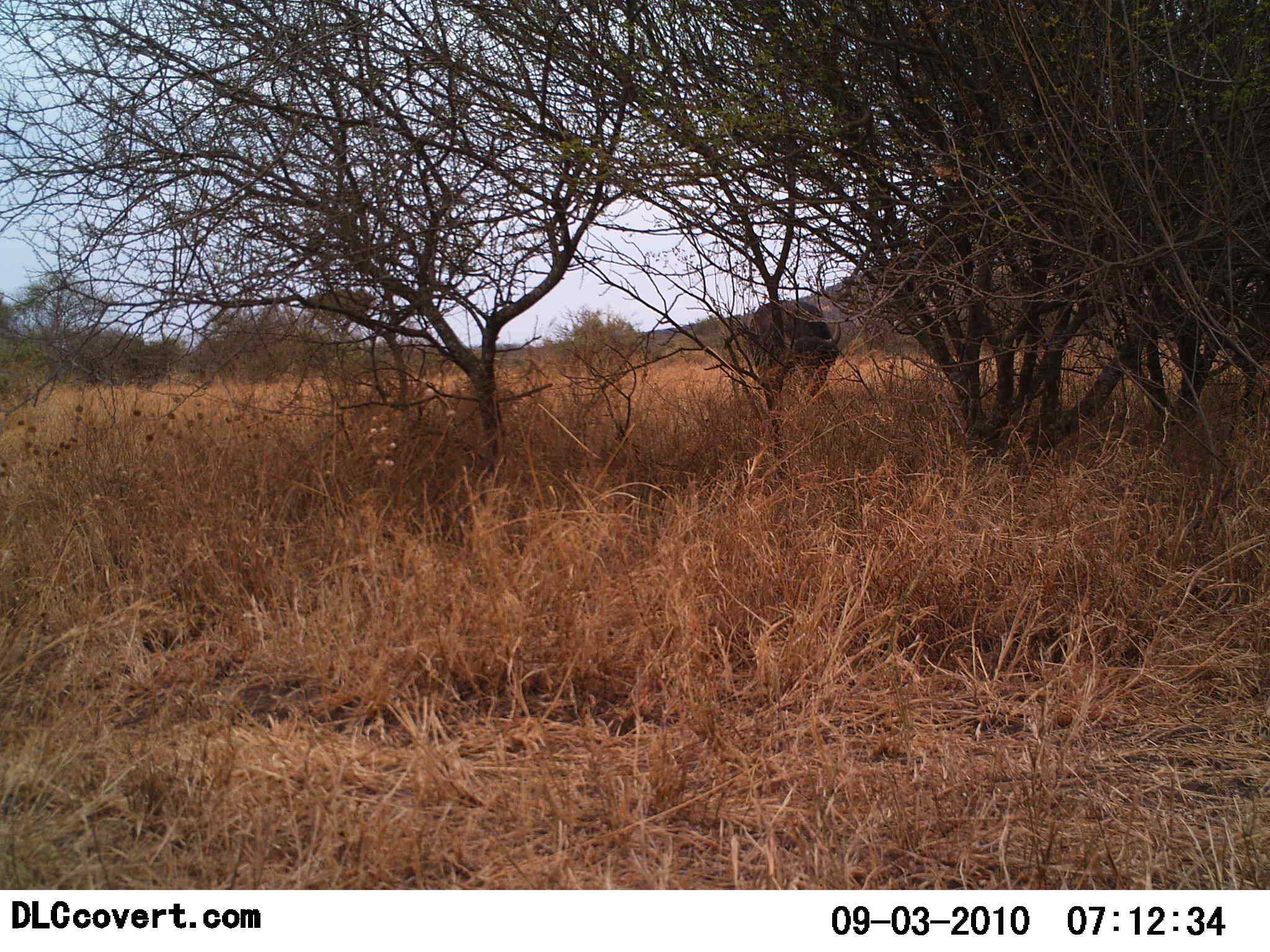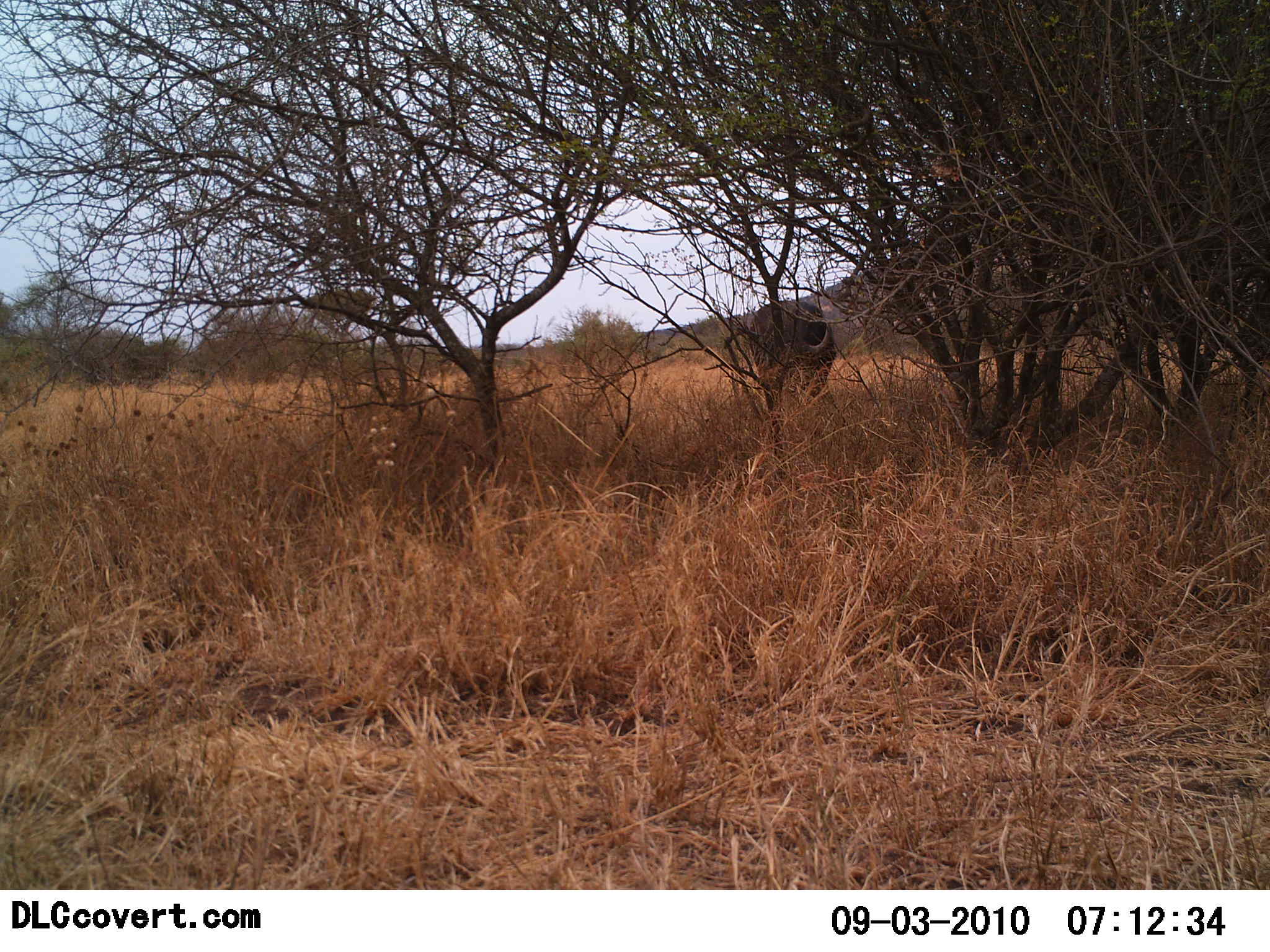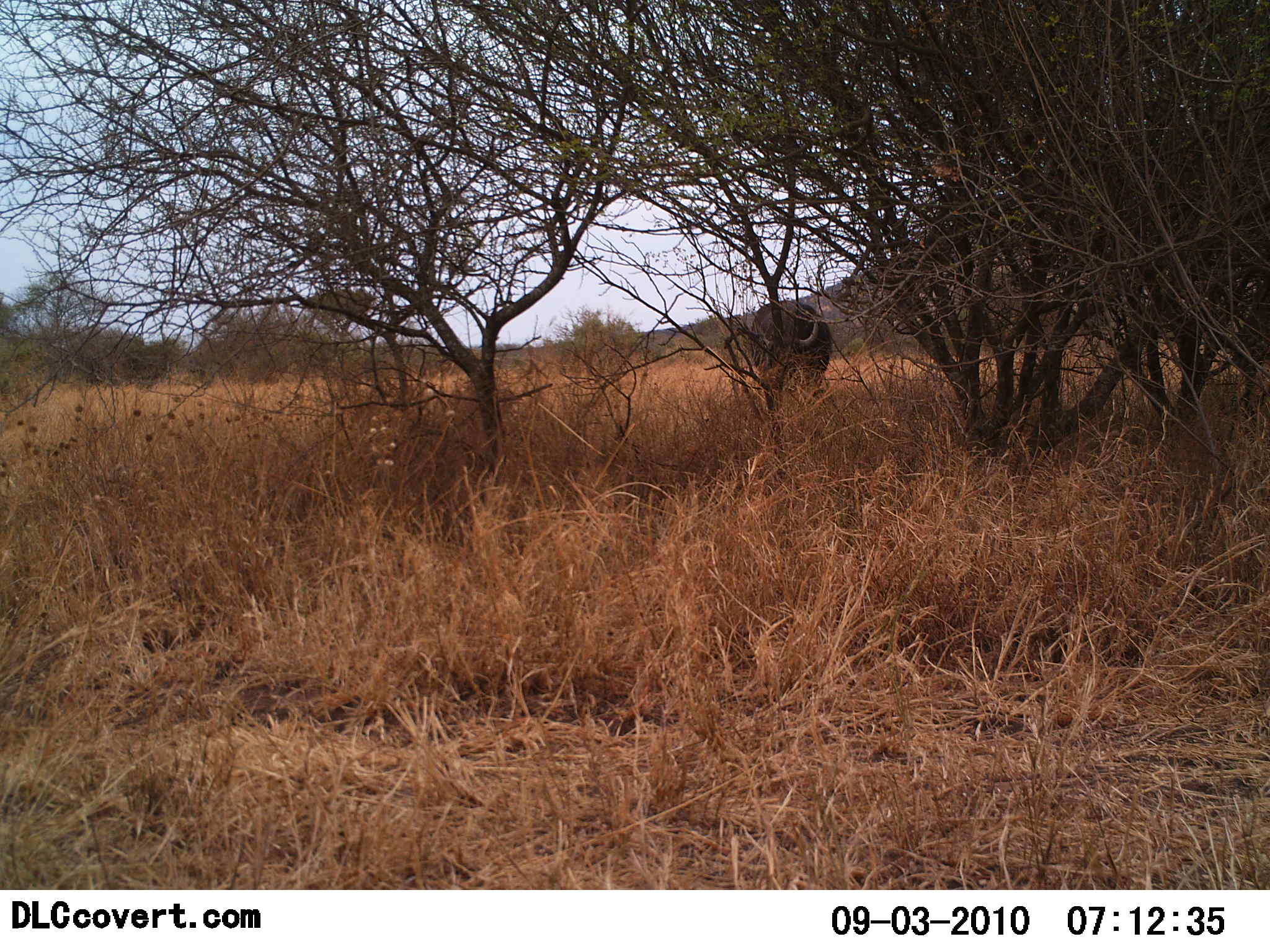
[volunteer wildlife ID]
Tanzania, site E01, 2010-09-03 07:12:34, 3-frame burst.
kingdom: Animalia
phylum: Chordata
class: Mammalia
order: Artiodactyla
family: Bovidae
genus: Syncerus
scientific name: Syncerus caffer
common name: cape buffalo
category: buffalo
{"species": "buffalo (cape buffalo) (Syncerus caffer)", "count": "1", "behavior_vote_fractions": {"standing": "40%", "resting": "0%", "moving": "13%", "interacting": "0%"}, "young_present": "0%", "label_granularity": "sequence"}